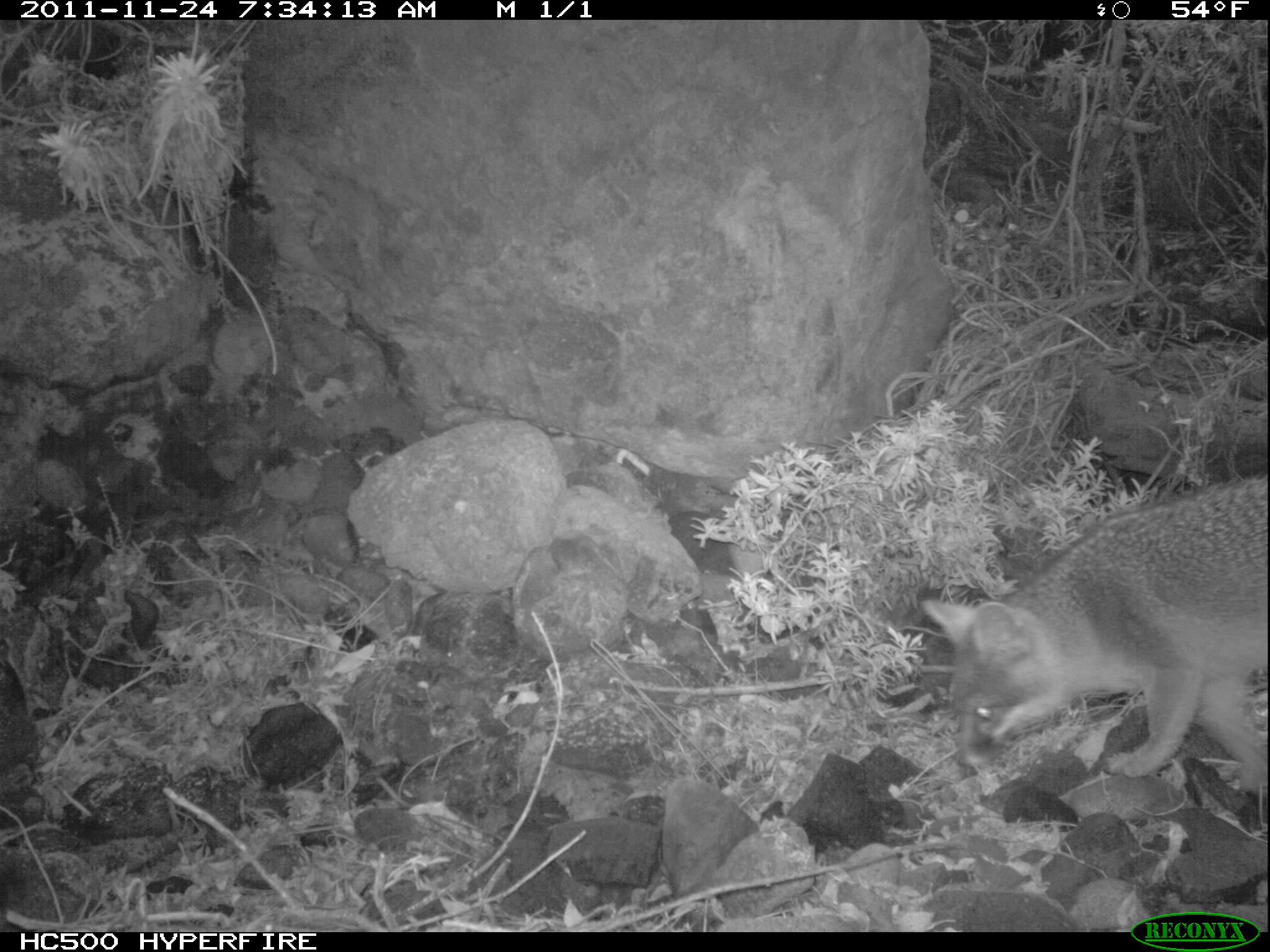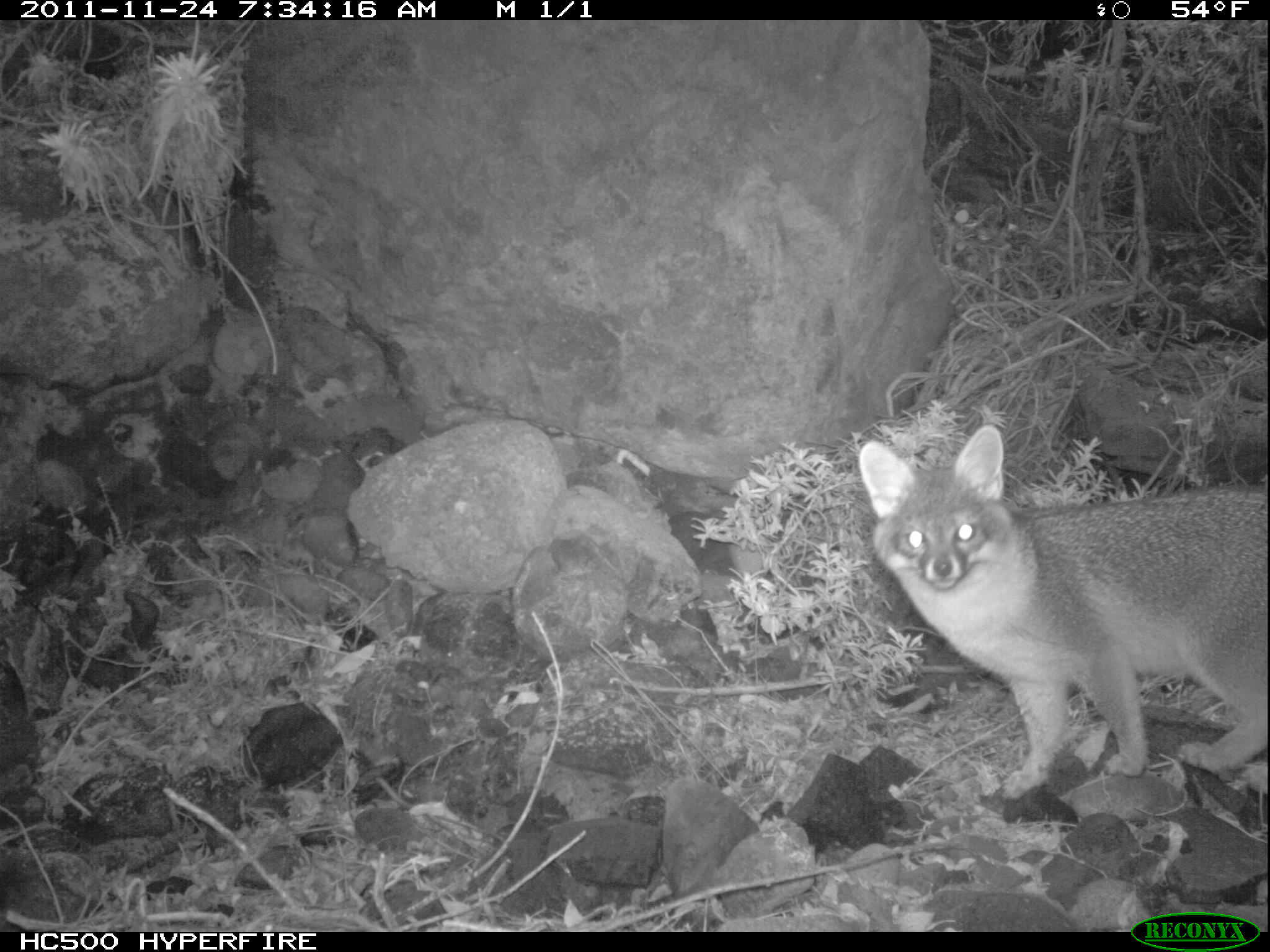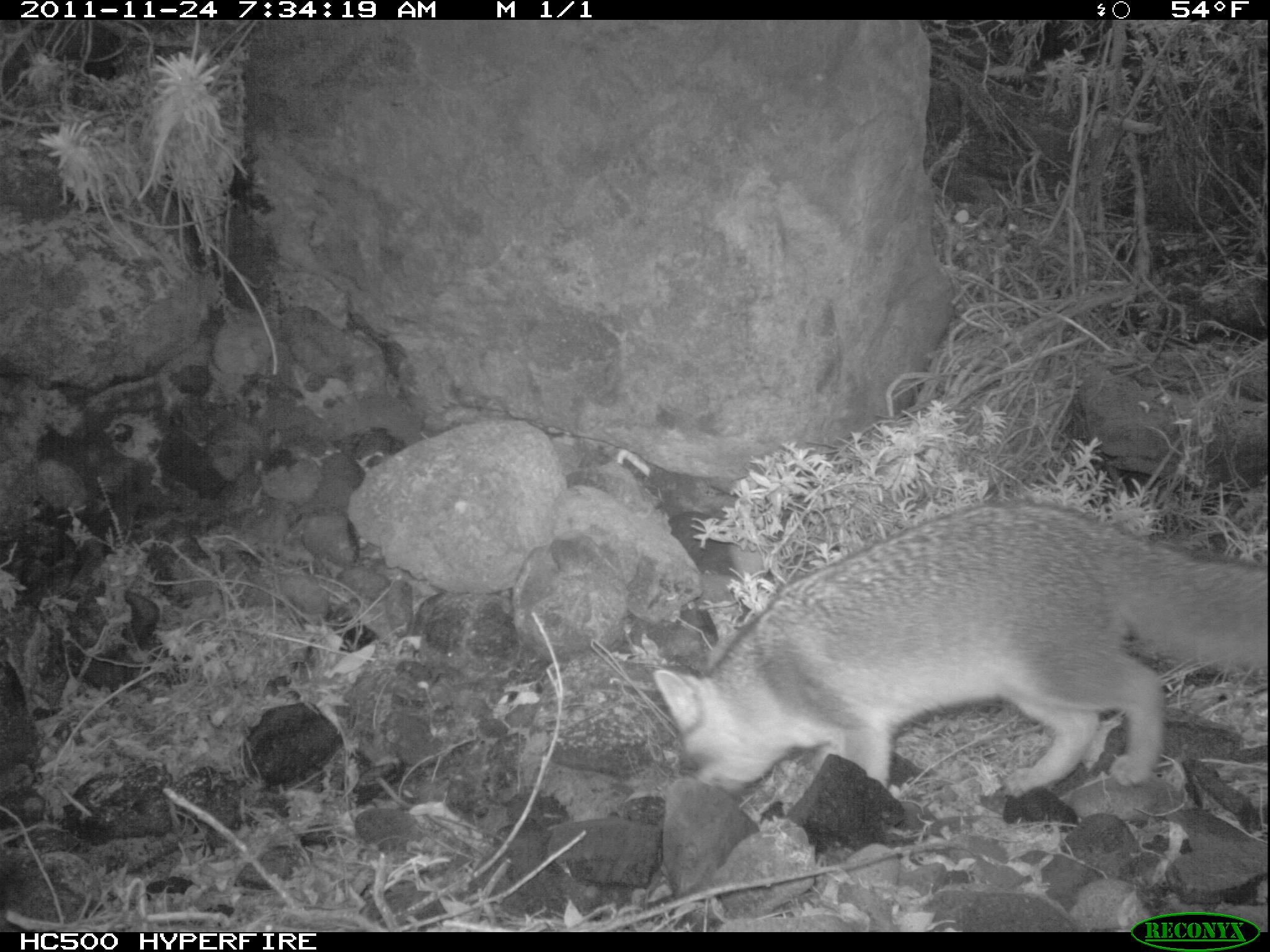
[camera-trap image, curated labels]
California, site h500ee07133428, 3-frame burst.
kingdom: Animalia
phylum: Chordata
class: Mammalia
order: Carnivora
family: Canidae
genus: Urocyon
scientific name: Urocyon littoralis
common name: island fox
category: fox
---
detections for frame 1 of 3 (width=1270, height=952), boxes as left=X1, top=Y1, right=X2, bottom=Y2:
fox: left=920, top=471, right=1269, bottom=786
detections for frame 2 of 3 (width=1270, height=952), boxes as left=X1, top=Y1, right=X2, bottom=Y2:
fox: left=858, top=423, right=1268, bottom=801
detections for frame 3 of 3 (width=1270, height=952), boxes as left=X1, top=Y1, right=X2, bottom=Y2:
fox: left=653, top=496, right=1269, bottom=795